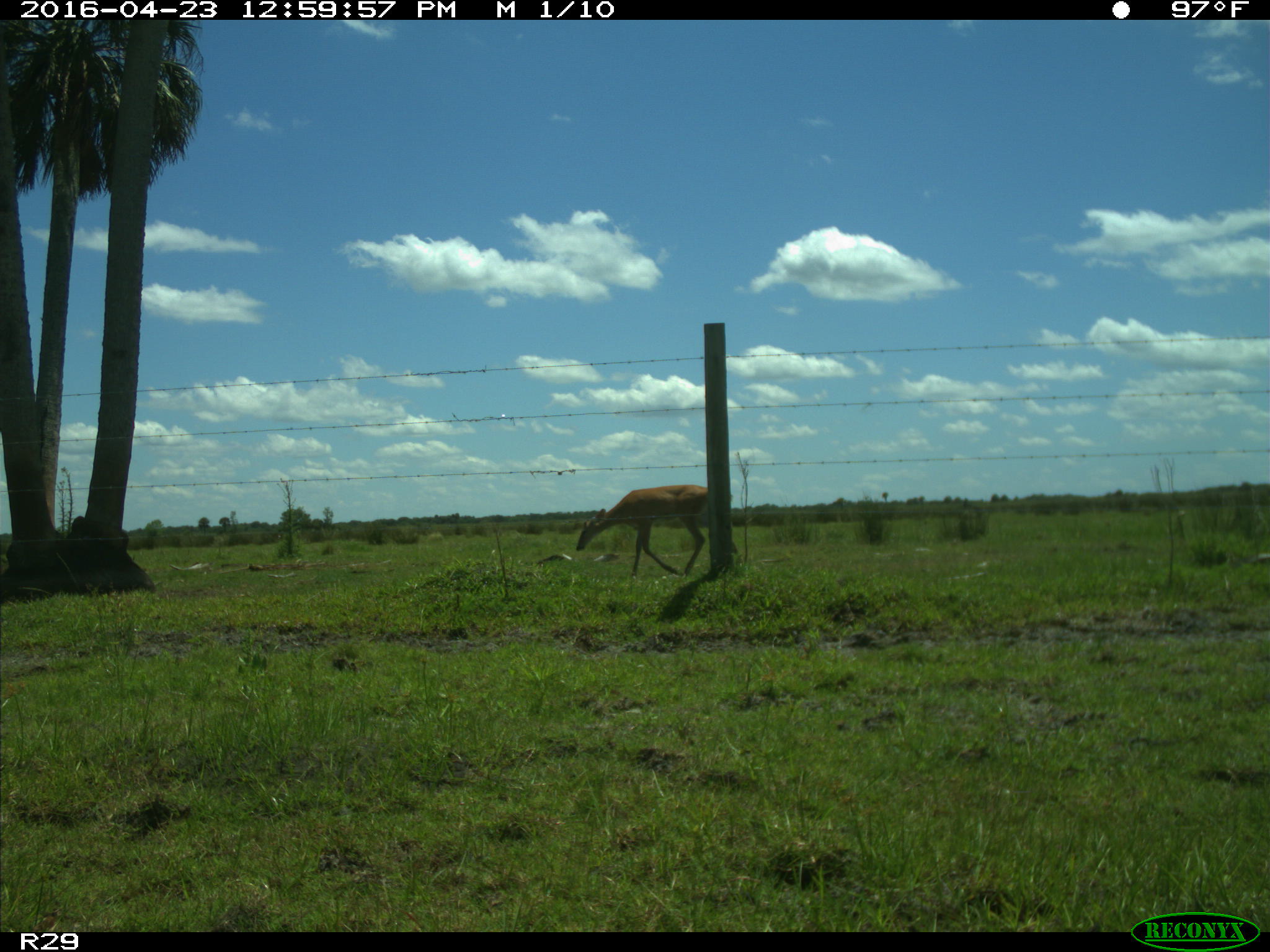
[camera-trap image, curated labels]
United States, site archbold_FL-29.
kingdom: Animalia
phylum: Chordata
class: Mammalia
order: Artiodactyla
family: Cervidae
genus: Odocoileus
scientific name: Odocoileus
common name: deer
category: unidentified deer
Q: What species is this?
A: Unidentified deer (deer) (Odocoileus).